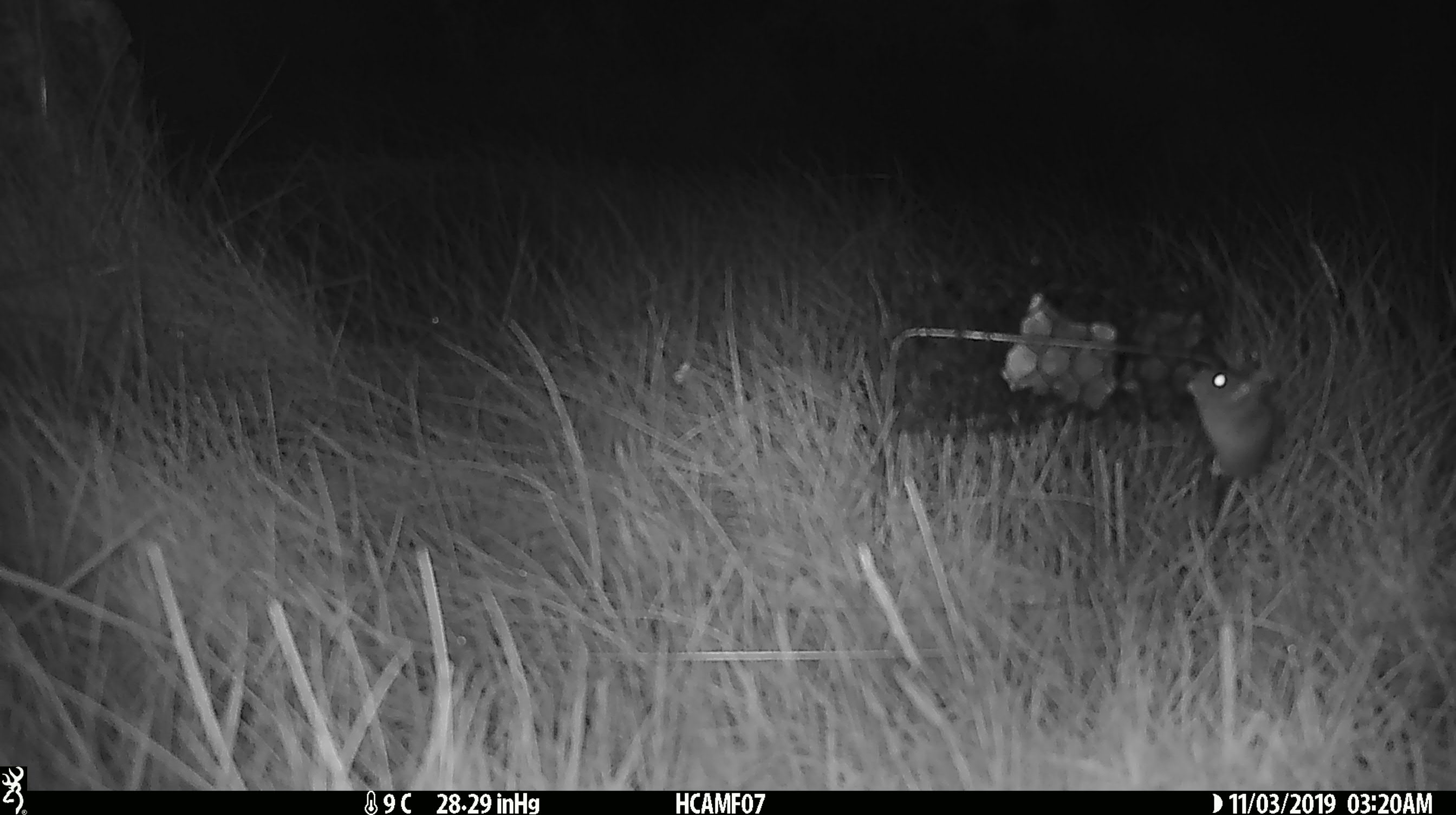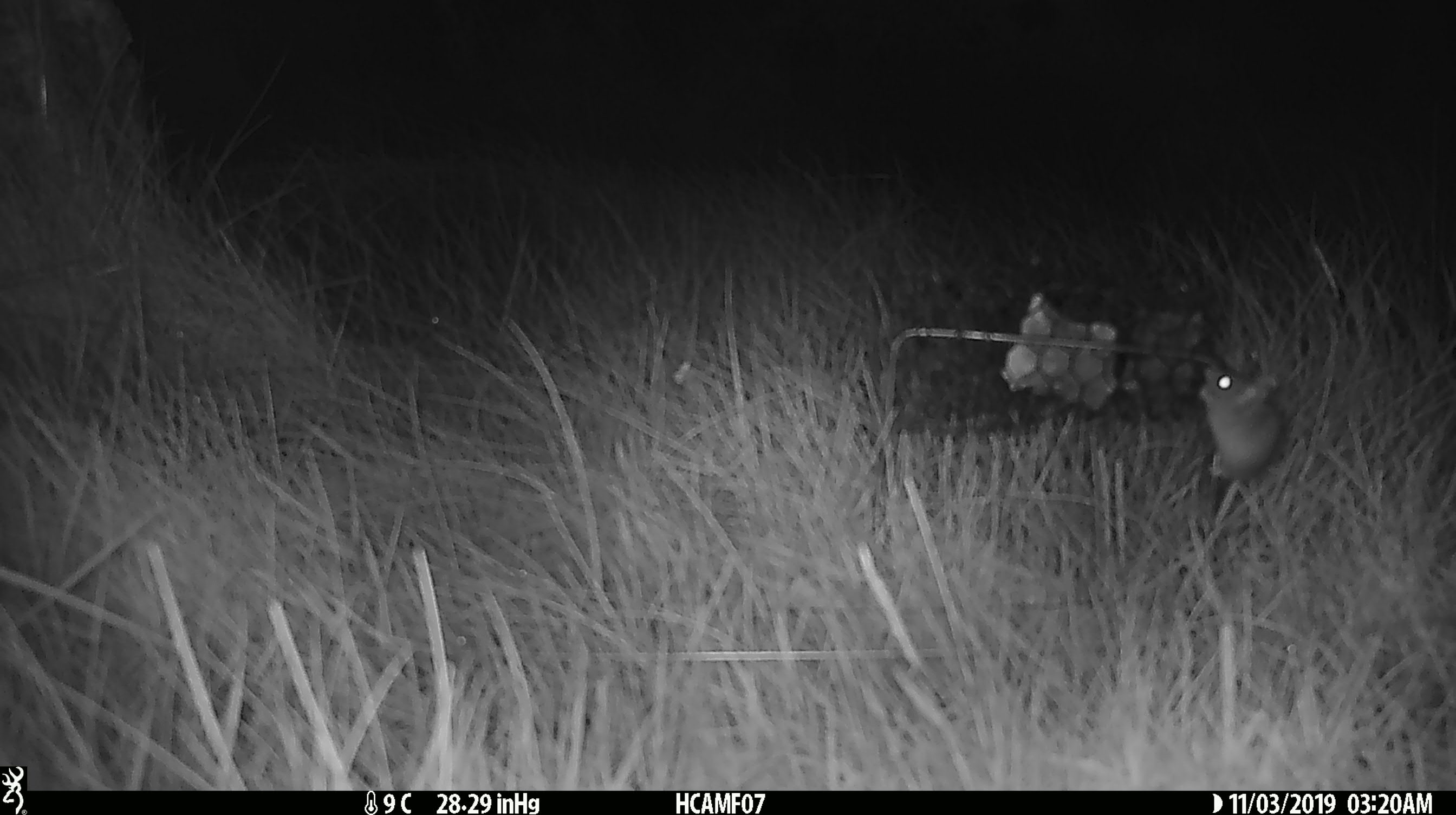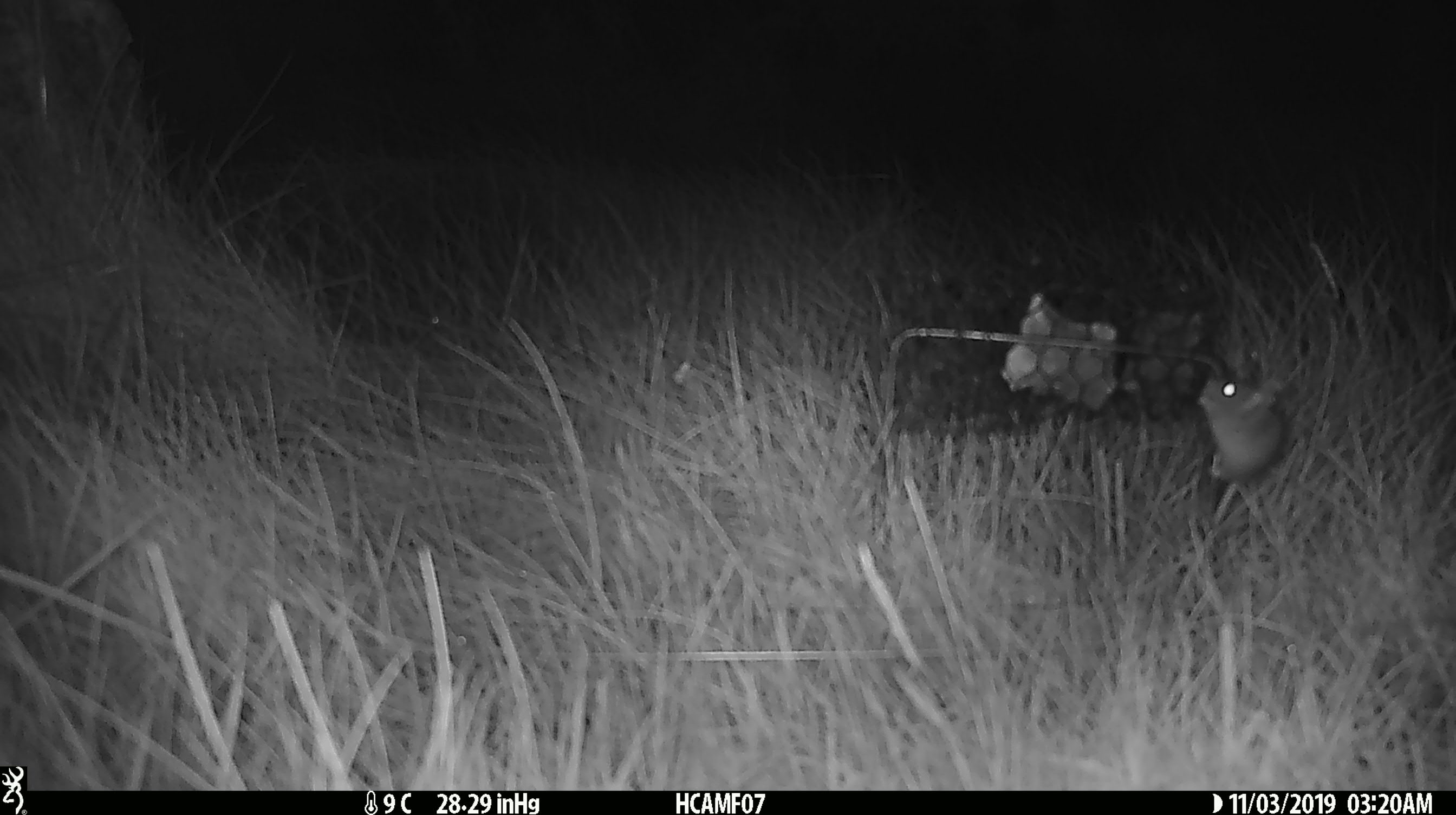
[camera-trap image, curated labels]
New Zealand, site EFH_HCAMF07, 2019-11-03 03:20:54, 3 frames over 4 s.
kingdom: Animalia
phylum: Chordata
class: Mammalia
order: Rodentia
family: Muridae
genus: Mus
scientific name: Mus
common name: mouse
Mouse (Mus).